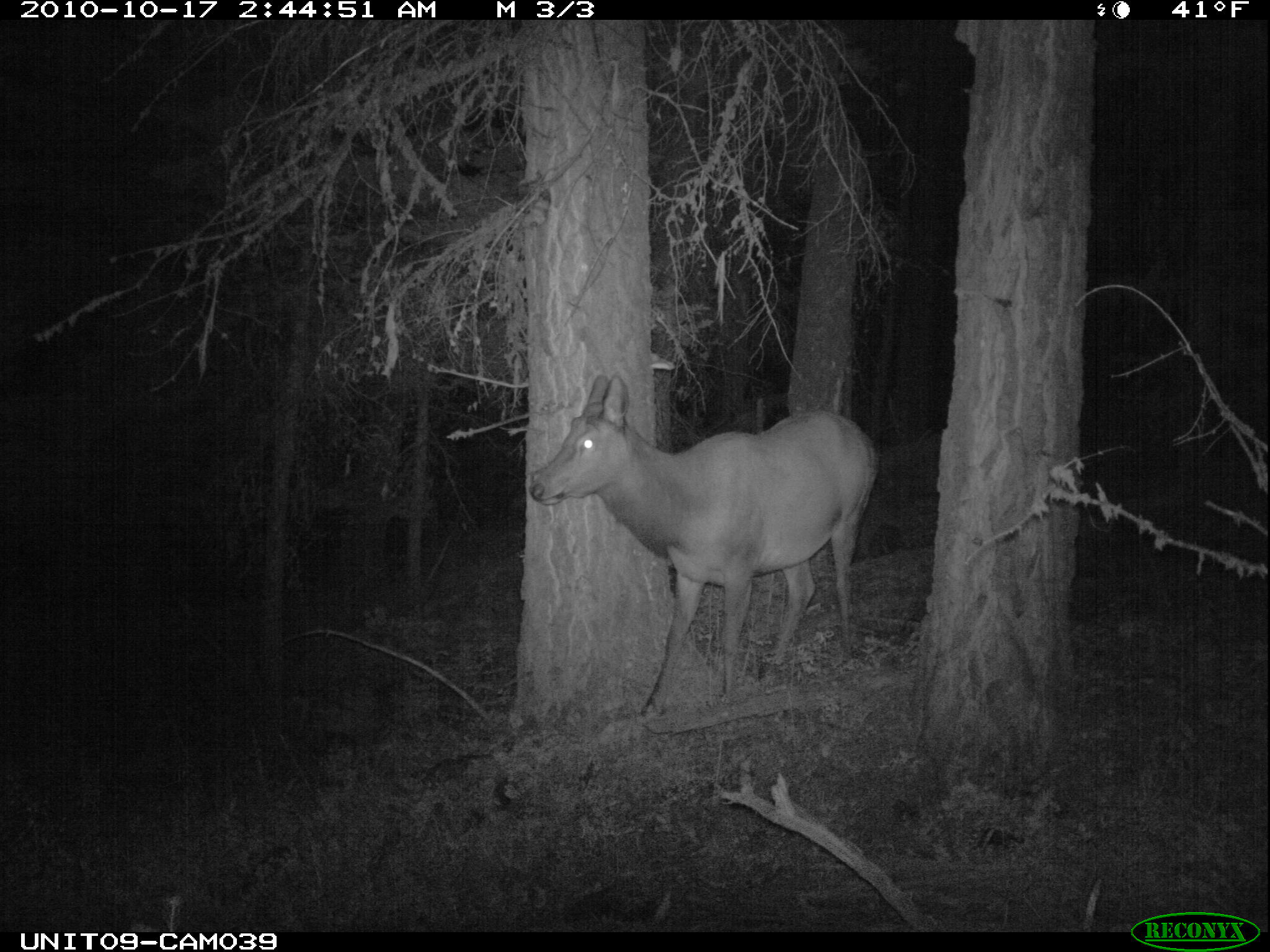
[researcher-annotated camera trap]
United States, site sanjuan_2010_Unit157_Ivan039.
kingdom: Animalia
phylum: Chordata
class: Mammalia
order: Artiodactyla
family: Cervidae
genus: Cervus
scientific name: Cervus elaphus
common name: red deer